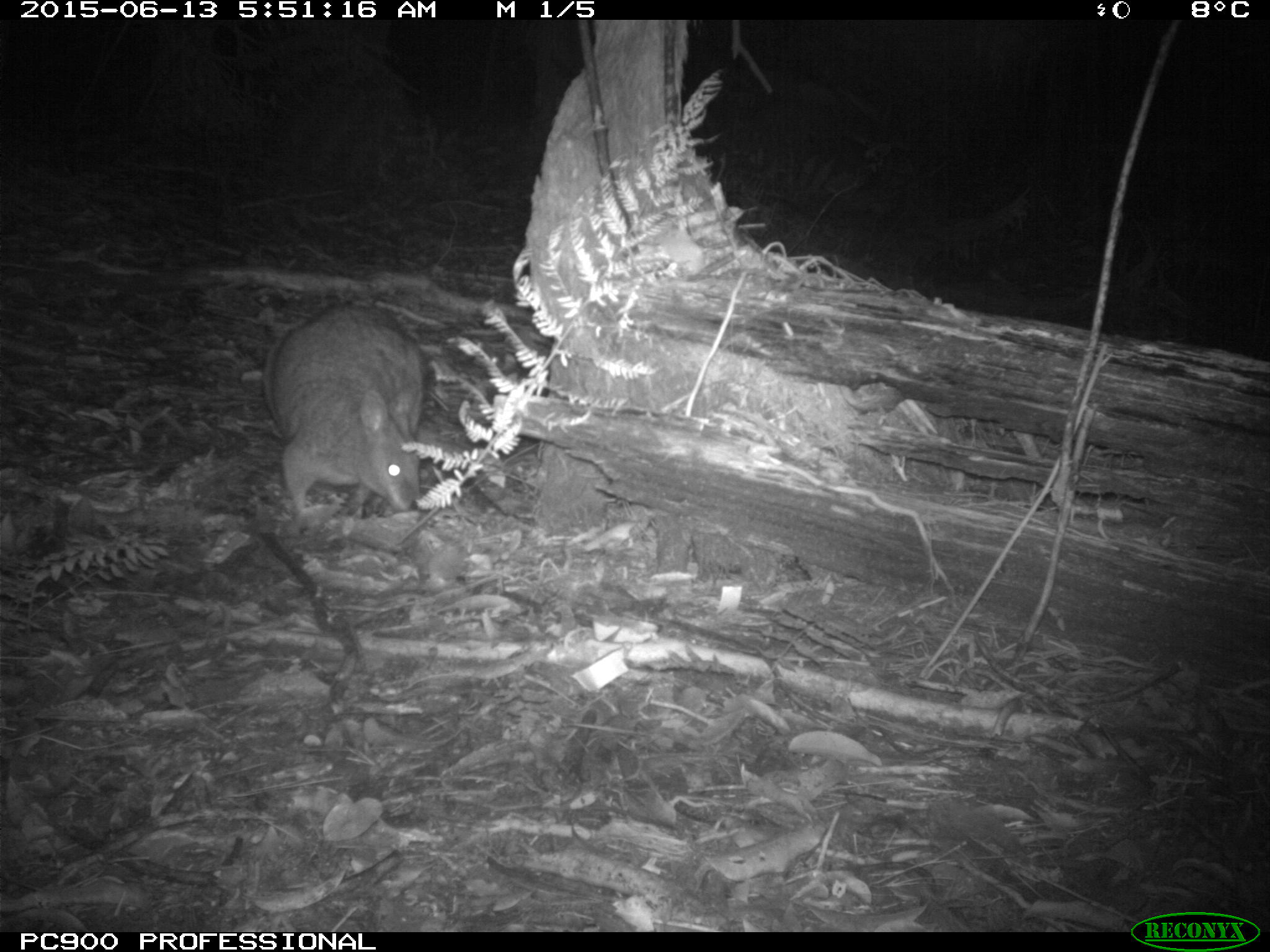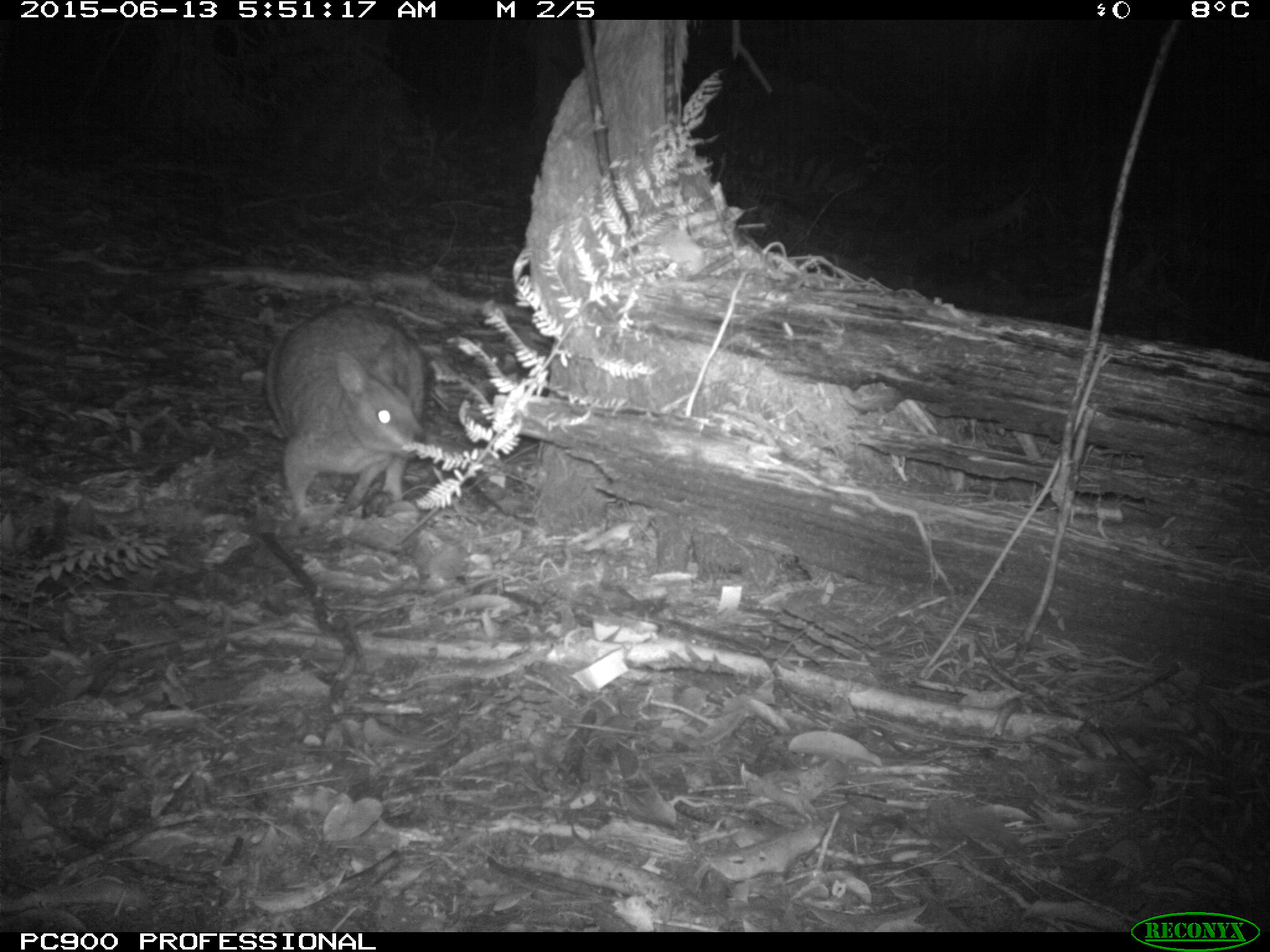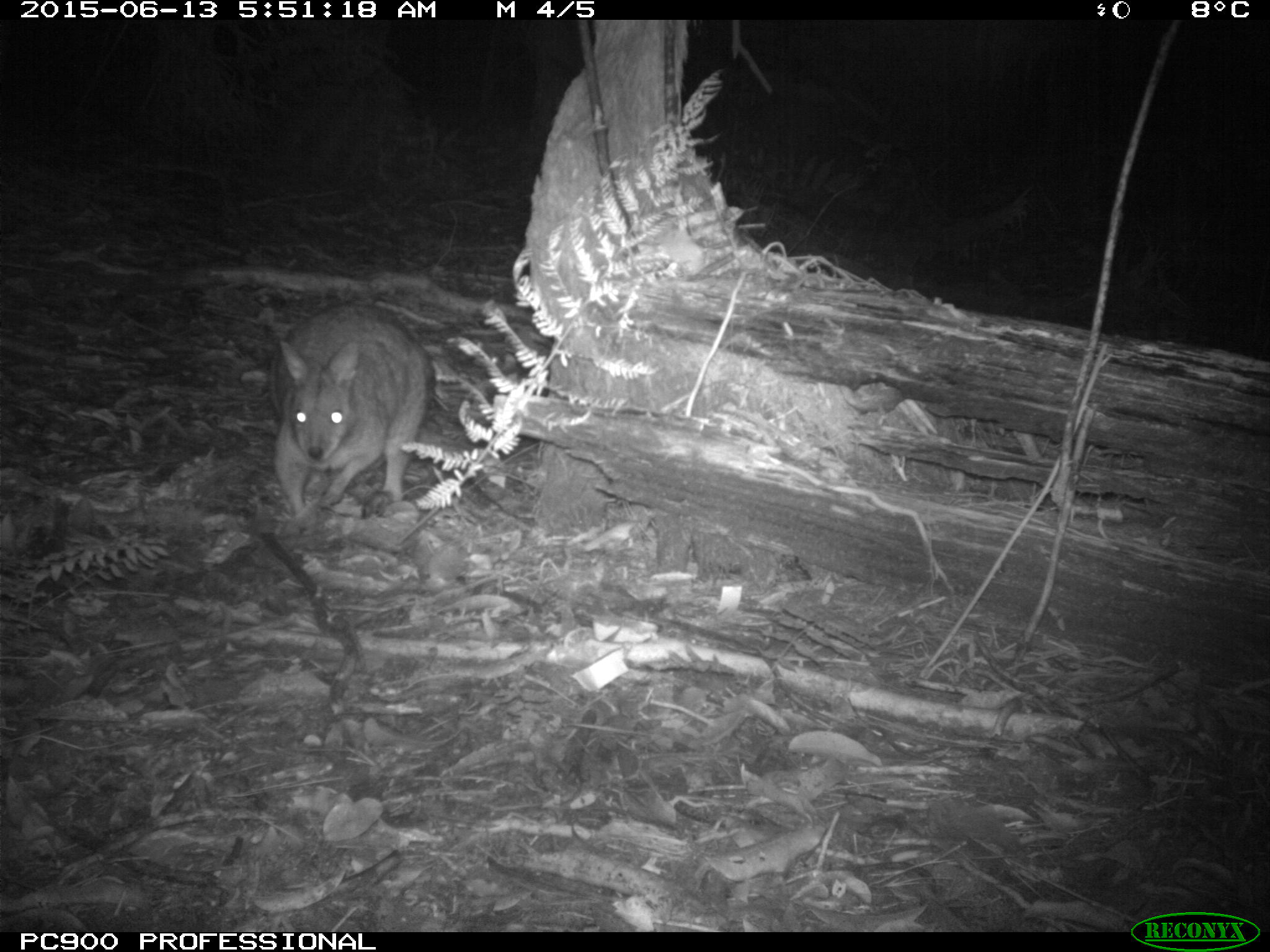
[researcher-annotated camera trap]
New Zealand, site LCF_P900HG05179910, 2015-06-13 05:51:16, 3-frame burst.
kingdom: Animalia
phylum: Chordata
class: Mammalia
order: Diprotodontia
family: Macropodidae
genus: Notamacropus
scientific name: Notamacropus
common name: wallaby